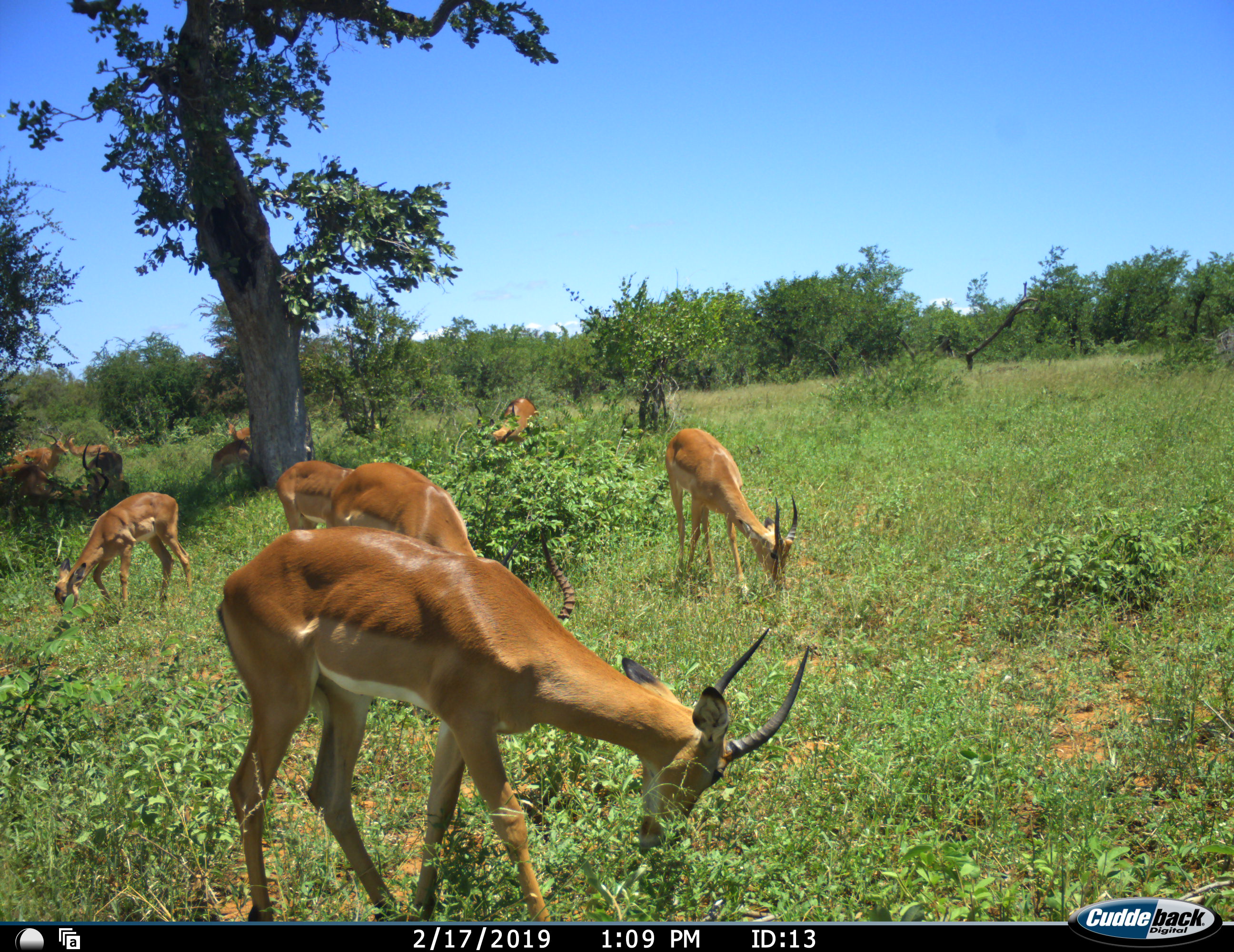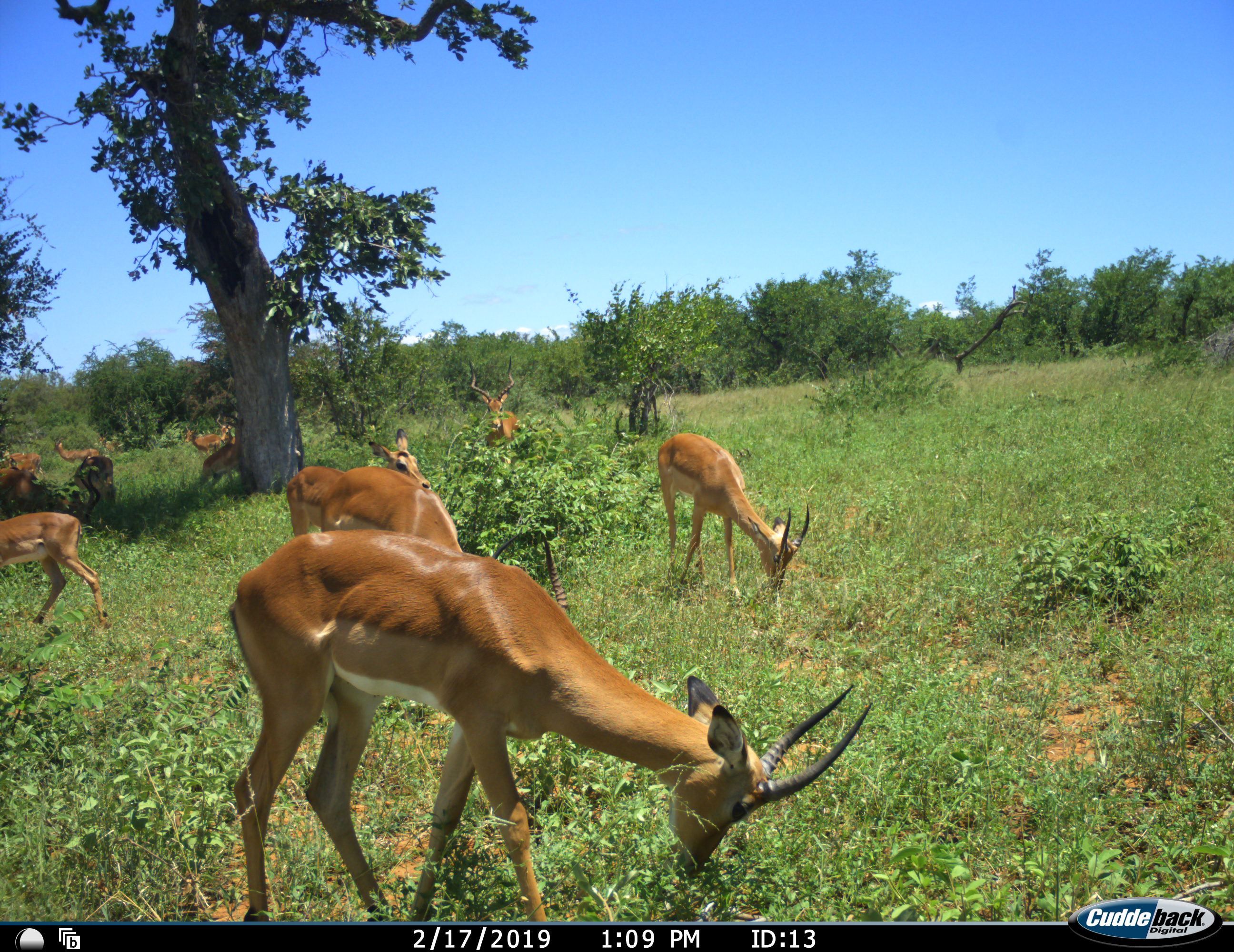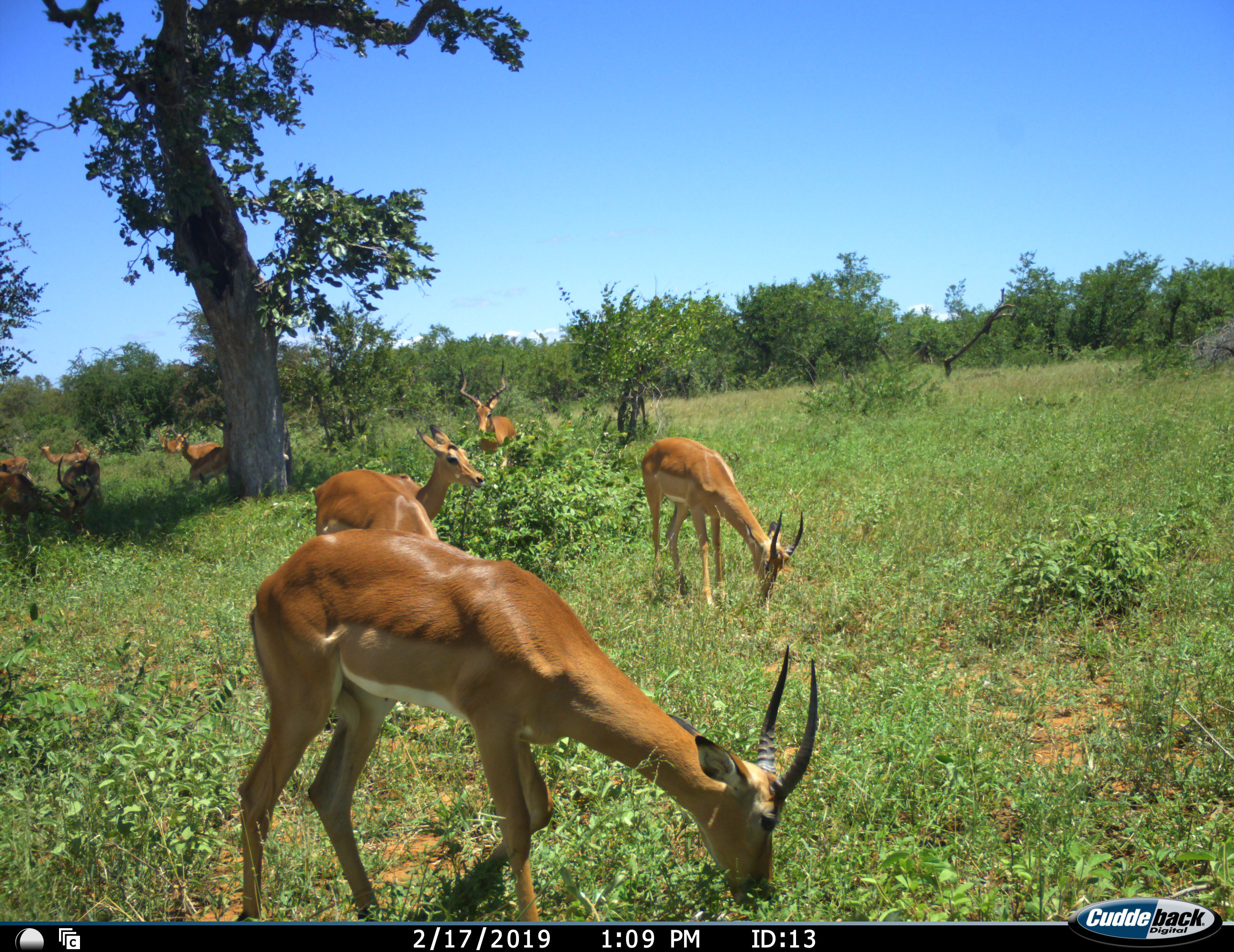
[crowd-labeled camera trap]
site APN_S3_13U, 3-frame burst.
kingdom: Animalia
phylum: Chordata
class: Mammalia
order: Artiodactyla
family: Bovidae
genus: Aepyceros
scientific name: Aepyceros melampus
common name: impala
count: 11-50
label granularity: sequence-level